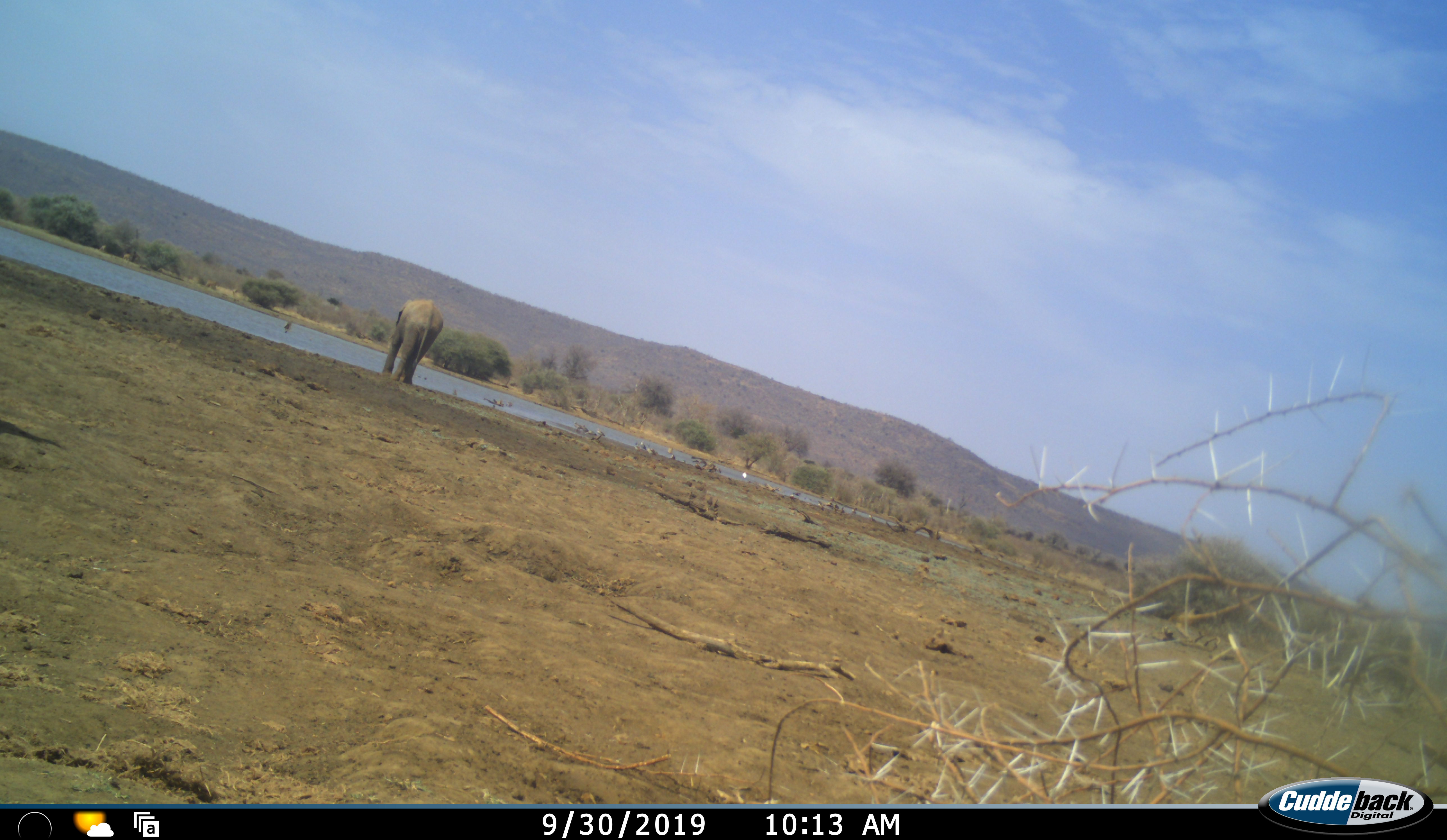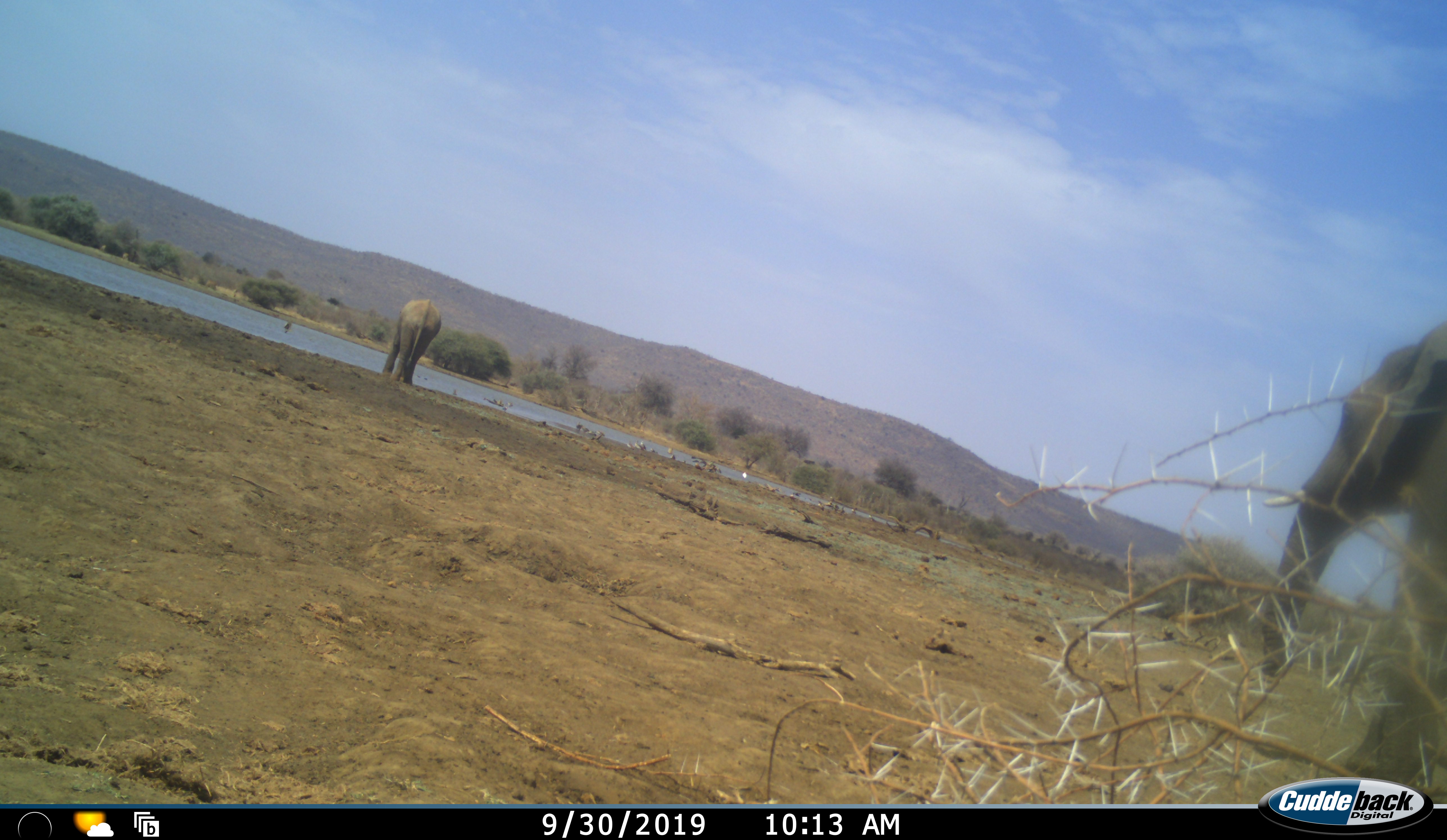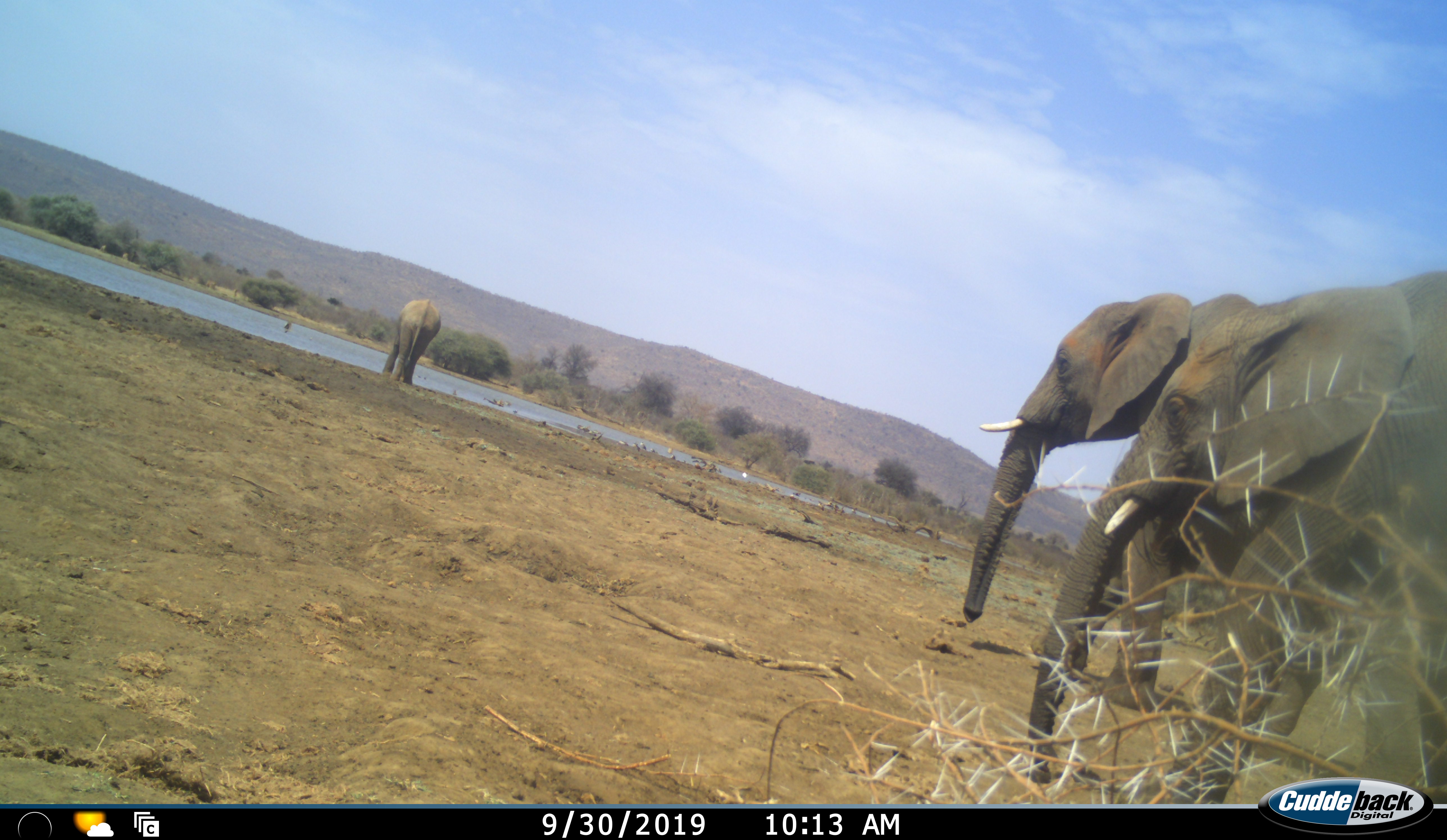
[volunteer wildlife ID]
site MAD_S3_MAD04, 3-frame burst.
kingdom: Animalia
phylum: Chordata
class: Mammalia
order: Proboscidea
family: Elephantidae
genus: Loxodonta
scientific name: Loxodonta africana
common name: african bush elephant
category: elephant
Elephant (african bush elephant) (Loxodonta africana), count 3. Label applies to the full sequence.